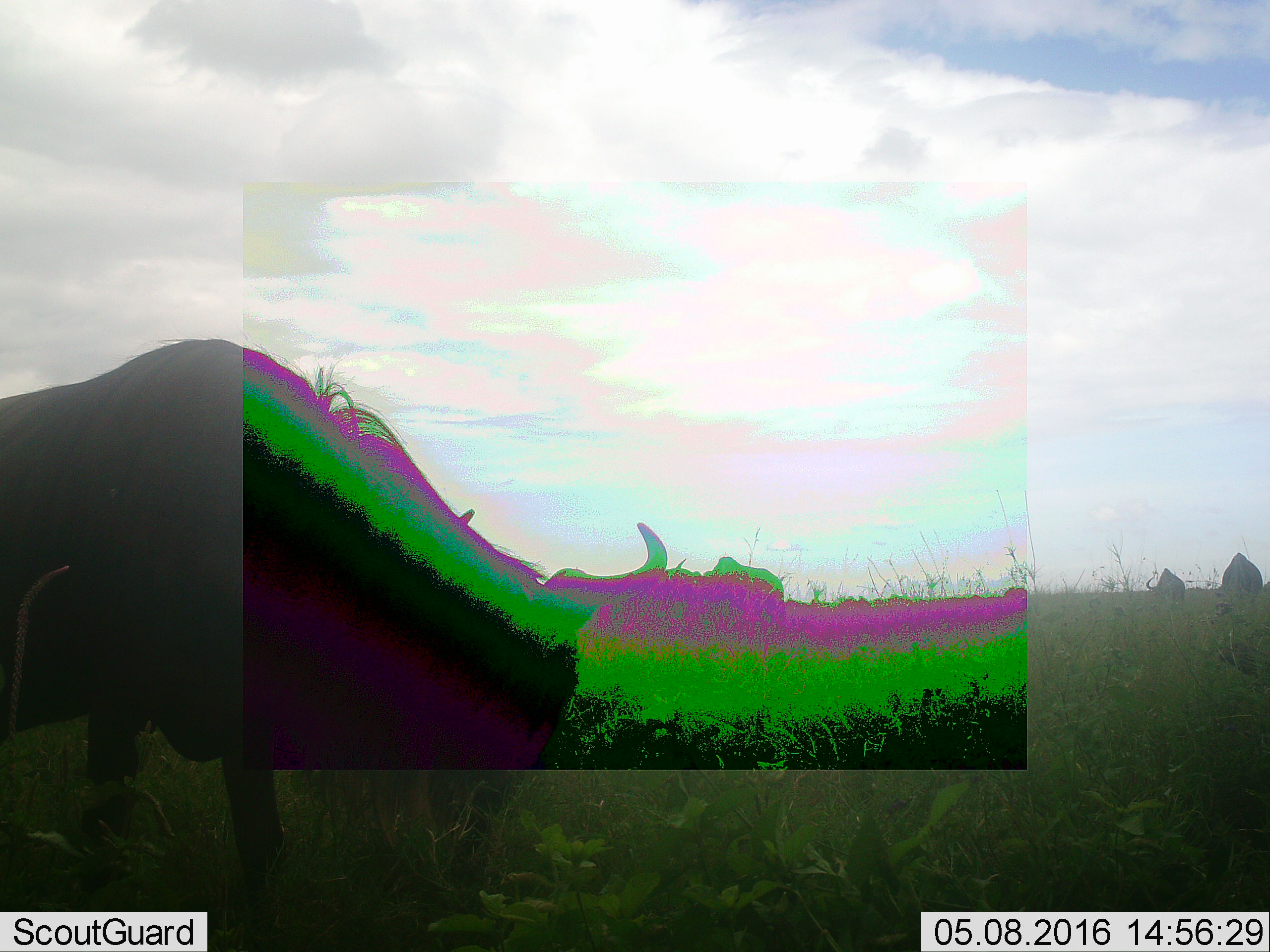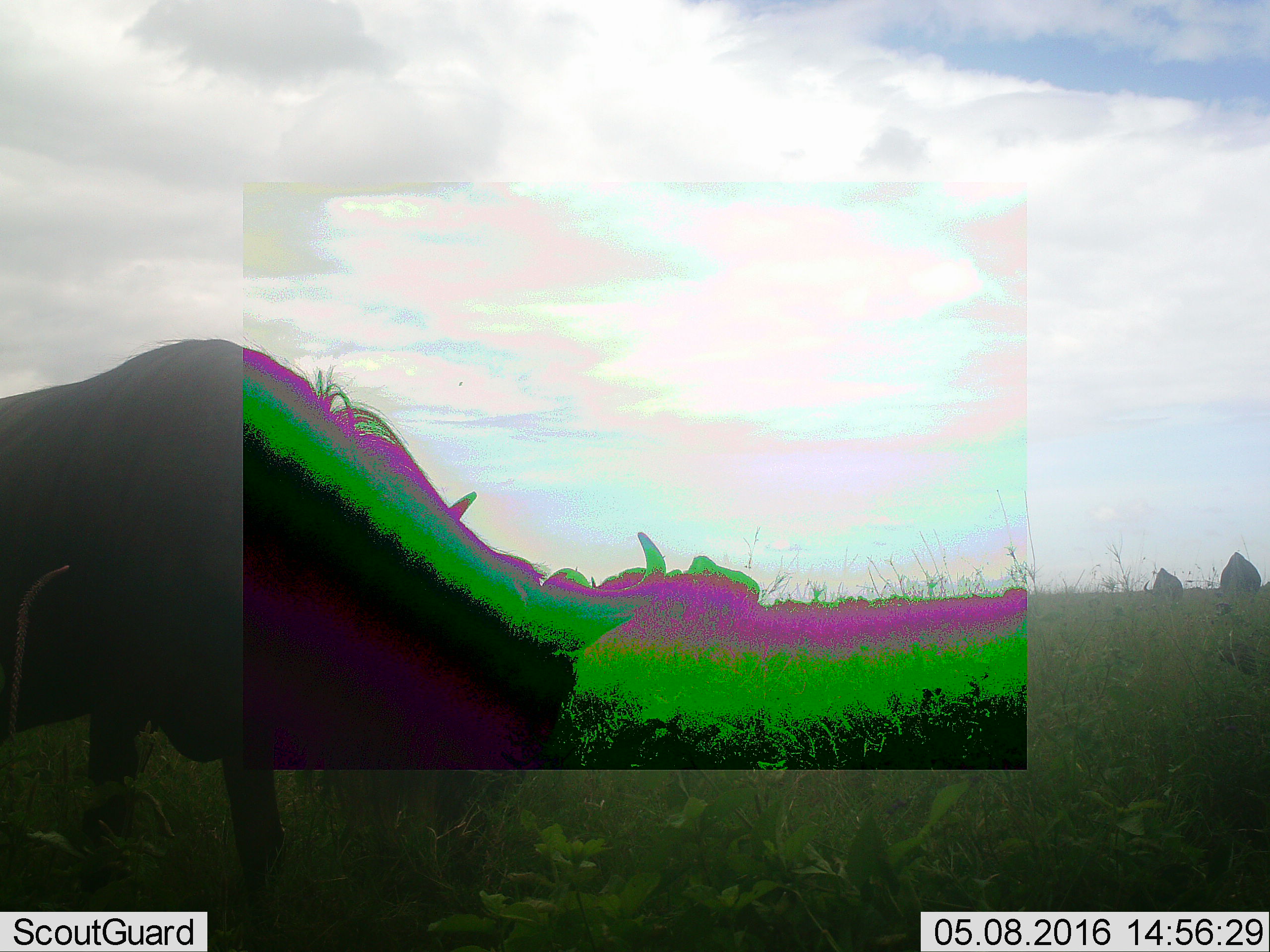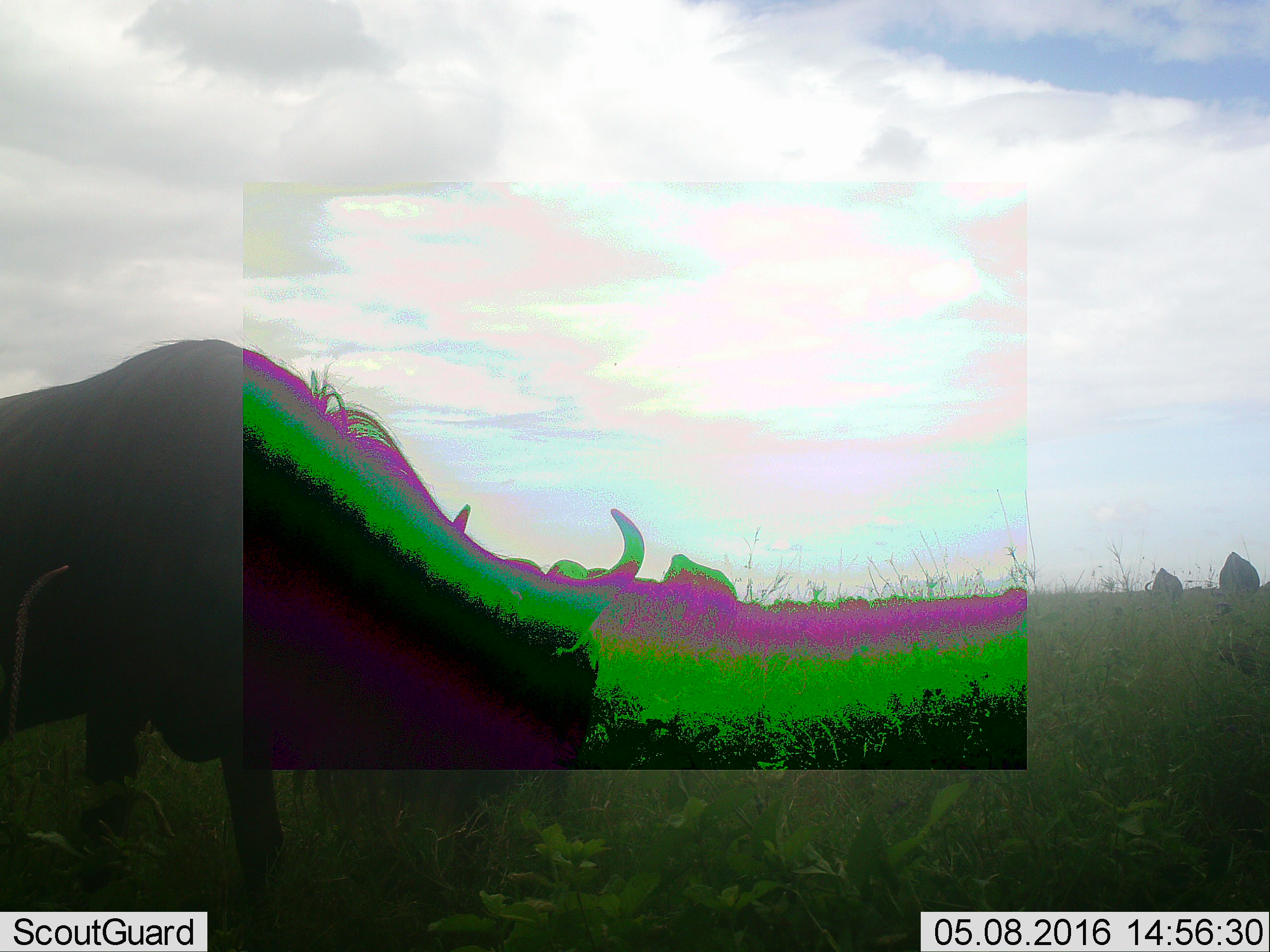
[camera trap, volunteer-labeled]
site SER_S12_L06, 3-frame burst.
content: unidentified animal